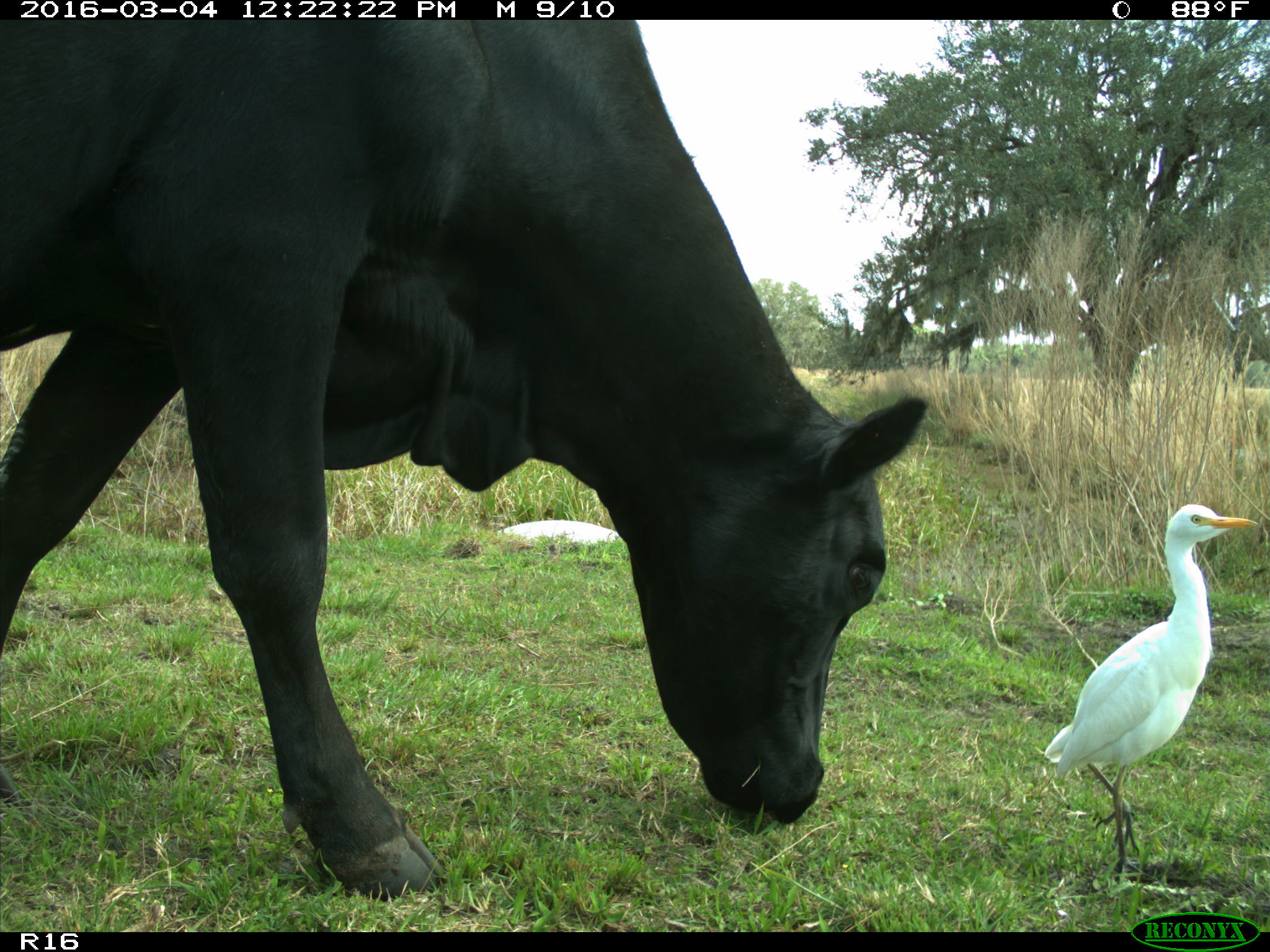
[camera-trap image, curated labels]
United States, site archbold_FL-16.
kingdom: Animalia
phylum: Chordata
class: Mammalia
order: Artiodactyla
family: Bovidae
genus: Bos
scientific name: Bos taurus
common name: domestic cow